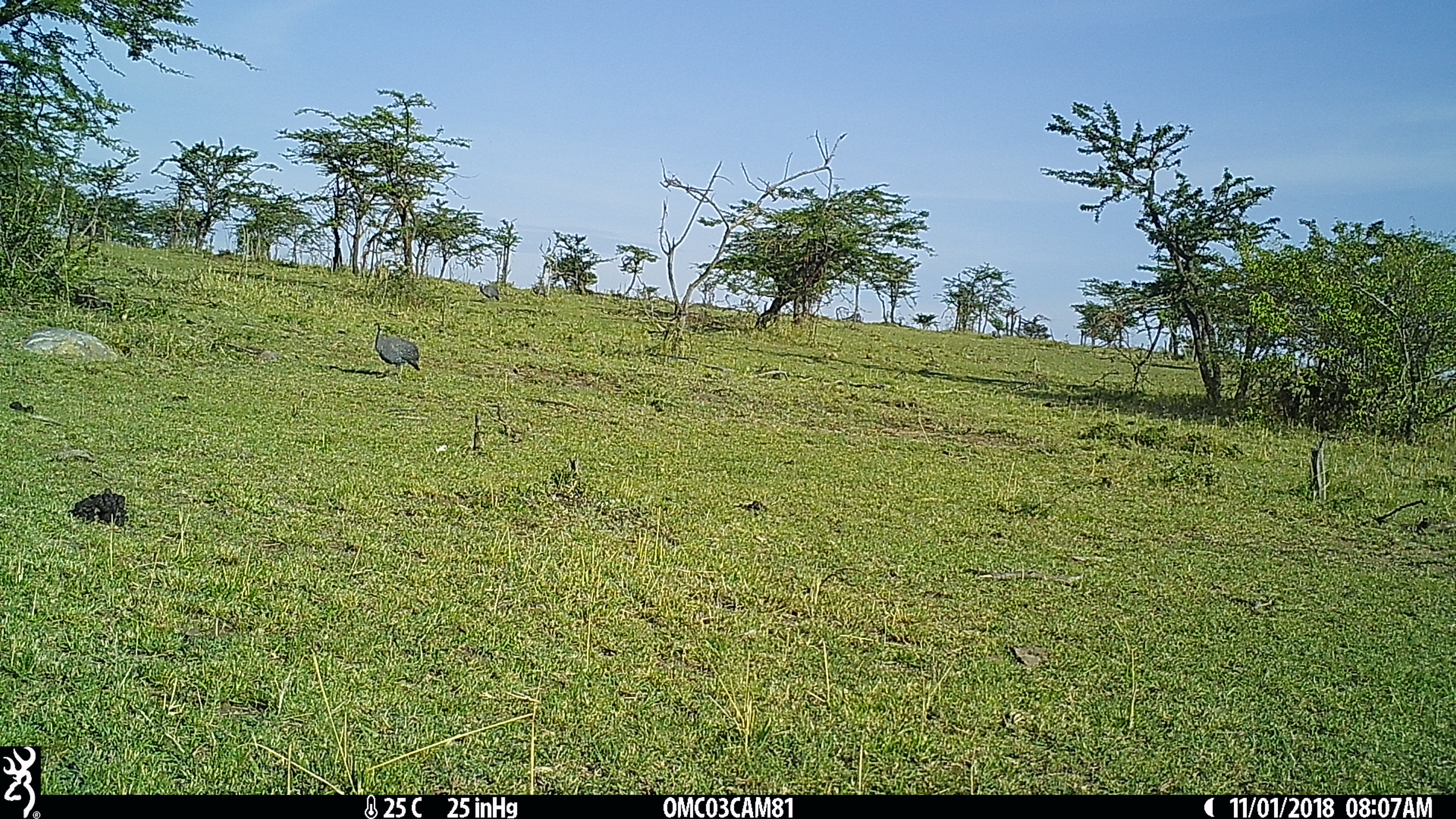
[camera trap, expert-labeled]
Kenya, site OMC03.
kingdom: Animalia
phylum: Chordata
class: Aves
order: Galliformes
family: Numididae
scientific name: Numididae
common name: guineafowl